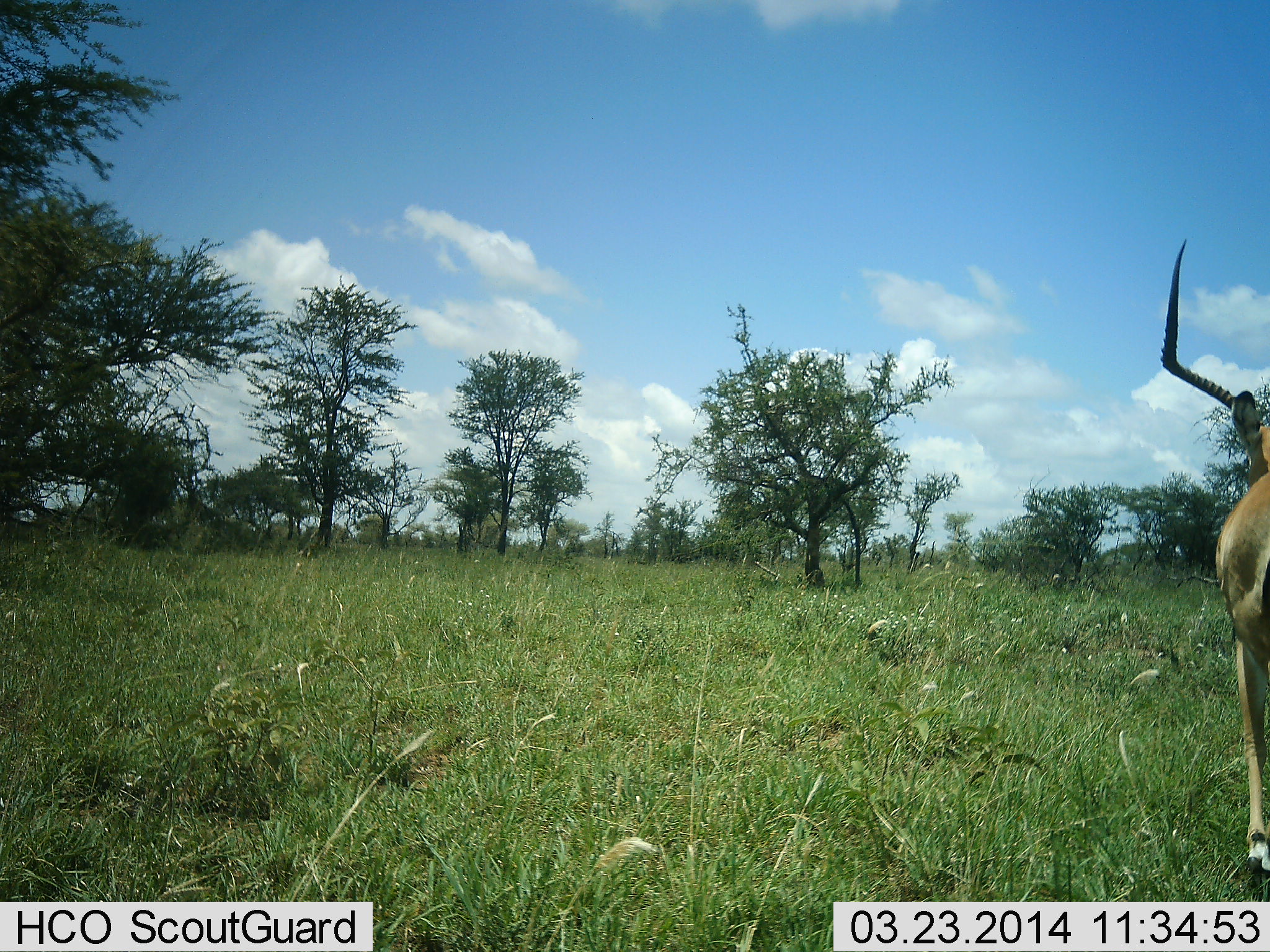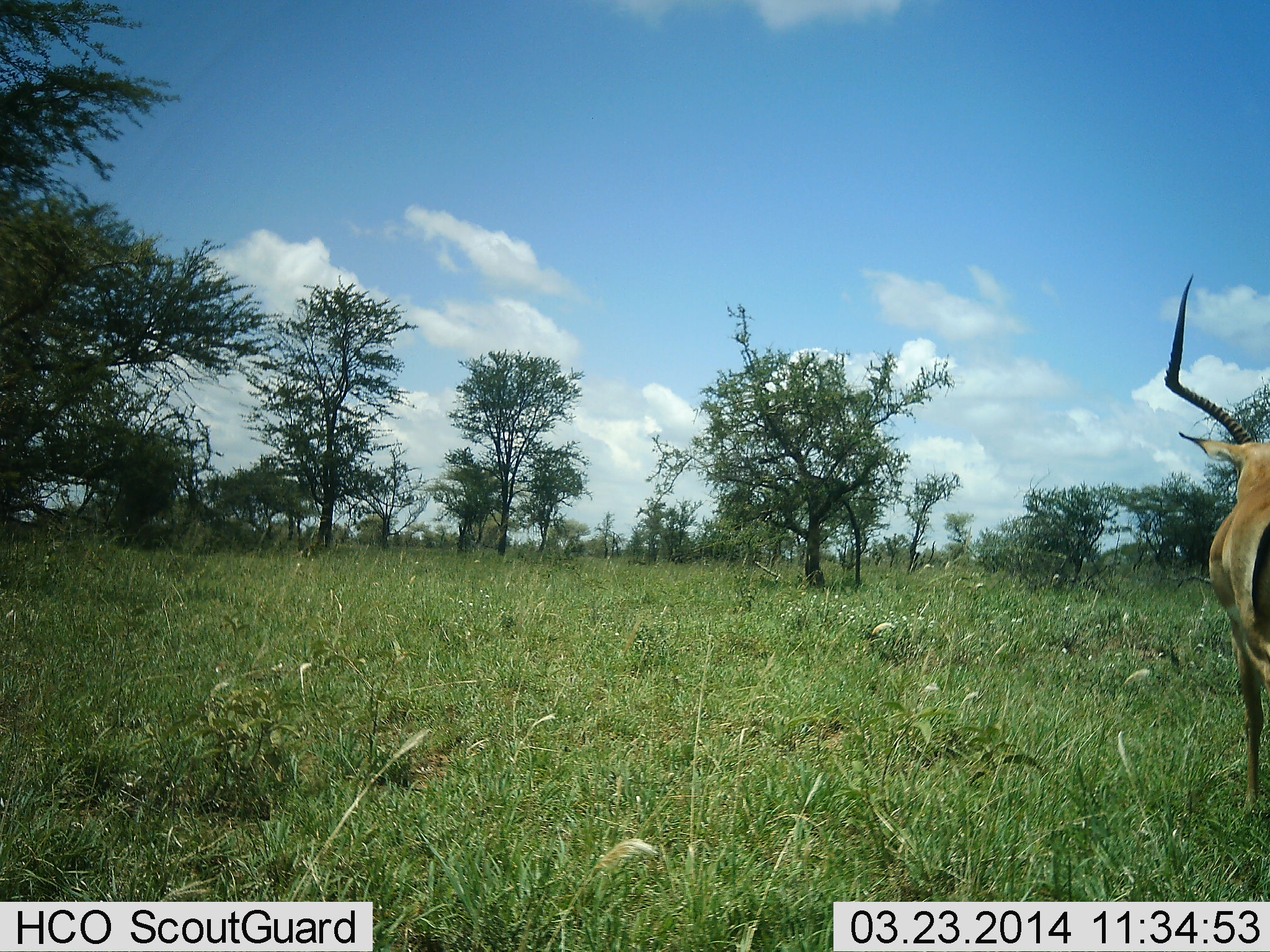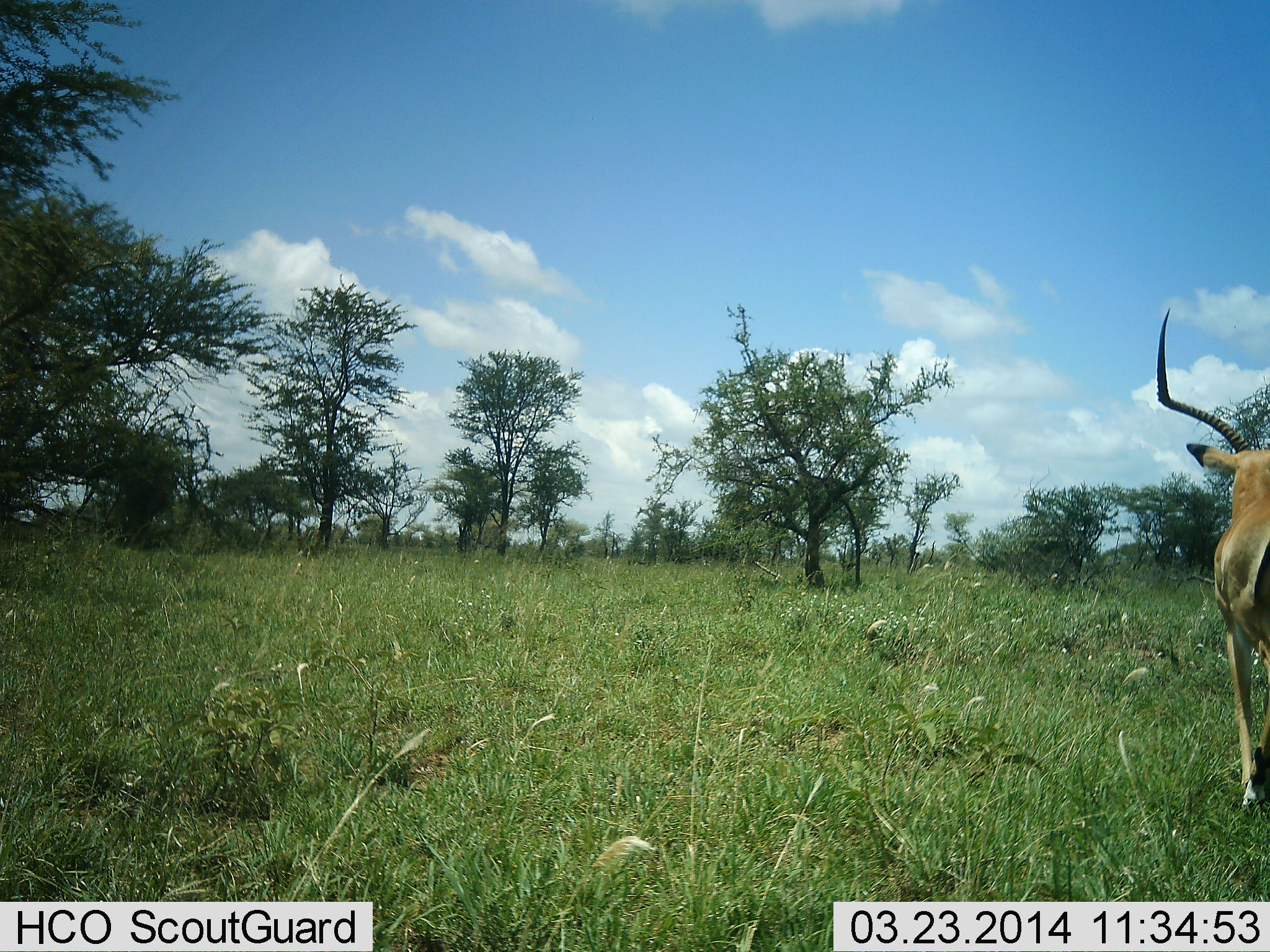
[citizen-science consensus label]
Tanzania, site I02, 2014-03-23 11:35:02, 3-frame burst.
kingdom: Animalia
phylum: Chordata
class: Mammalia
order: Artiodactyla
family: Bovidae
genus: Aepyceros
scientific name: Aepyceros melampus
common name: impala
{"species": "impala (Aepyceros melampus)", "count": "1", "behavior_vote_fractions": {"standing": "30%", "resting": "0%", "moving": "70%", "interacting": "0%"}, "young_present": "0%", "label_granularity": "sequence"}